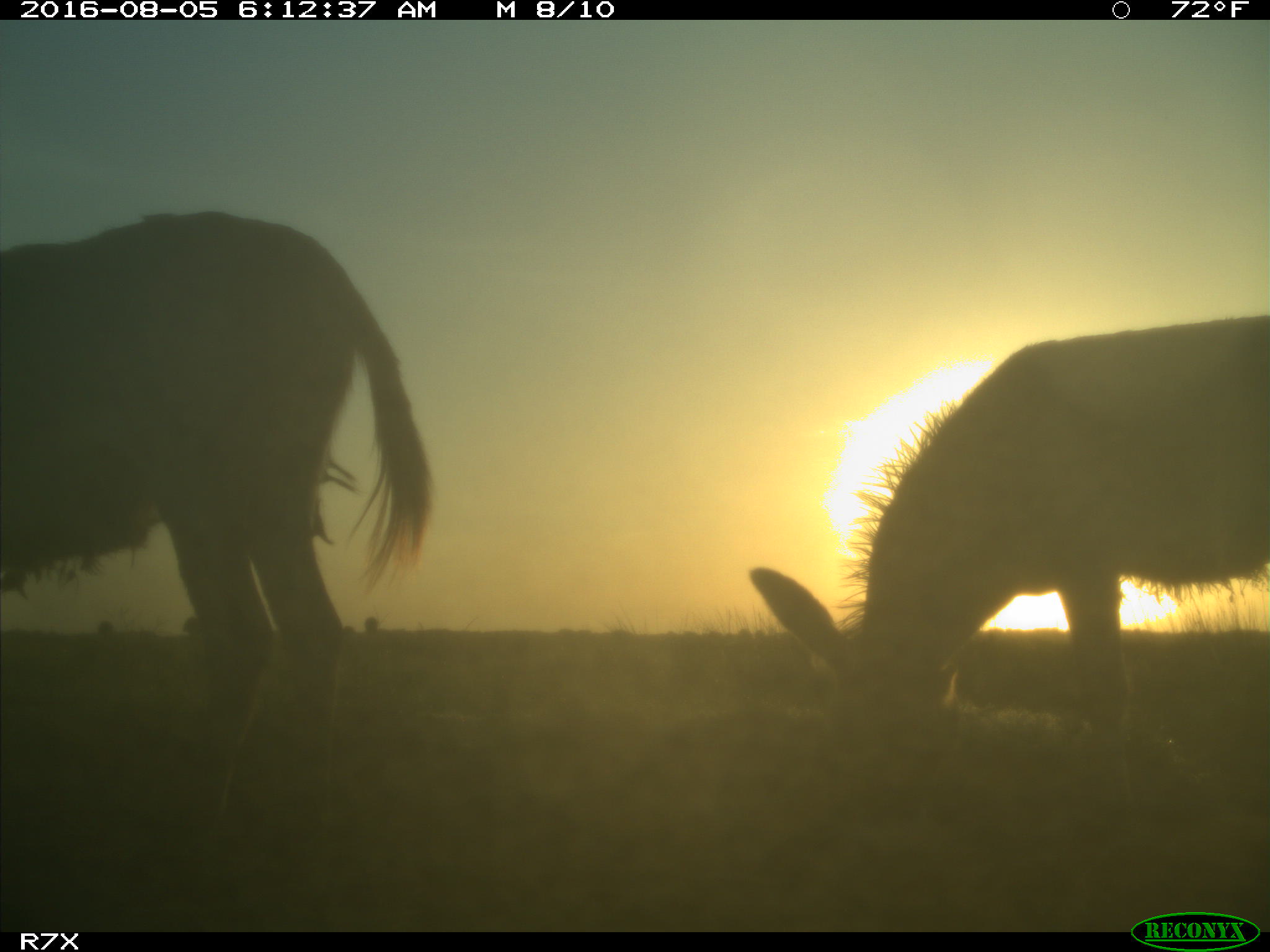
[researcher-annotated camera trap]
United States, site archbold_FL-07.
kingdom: Animalia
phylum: Chordata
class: Mammalia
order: Perissodactyla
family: Equidae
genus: Equus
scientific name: Equus africanus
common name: african wild ass